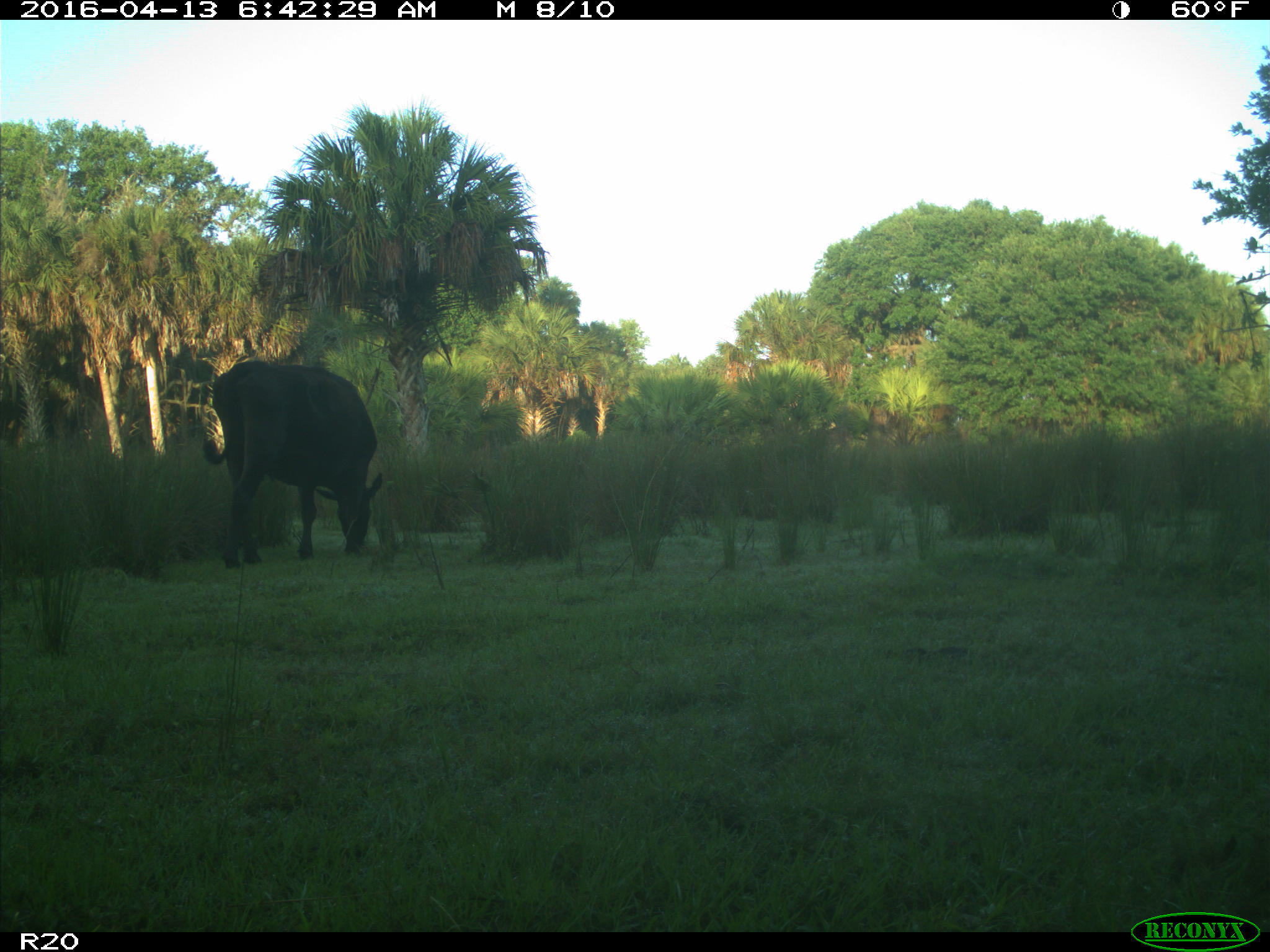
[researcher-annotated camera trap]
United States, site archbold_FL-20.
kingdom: Animalia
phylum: Chordata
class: Mammalia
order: Artiodactyla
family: Bovidae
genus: Bos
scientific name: Bos taurus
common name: domestic cow